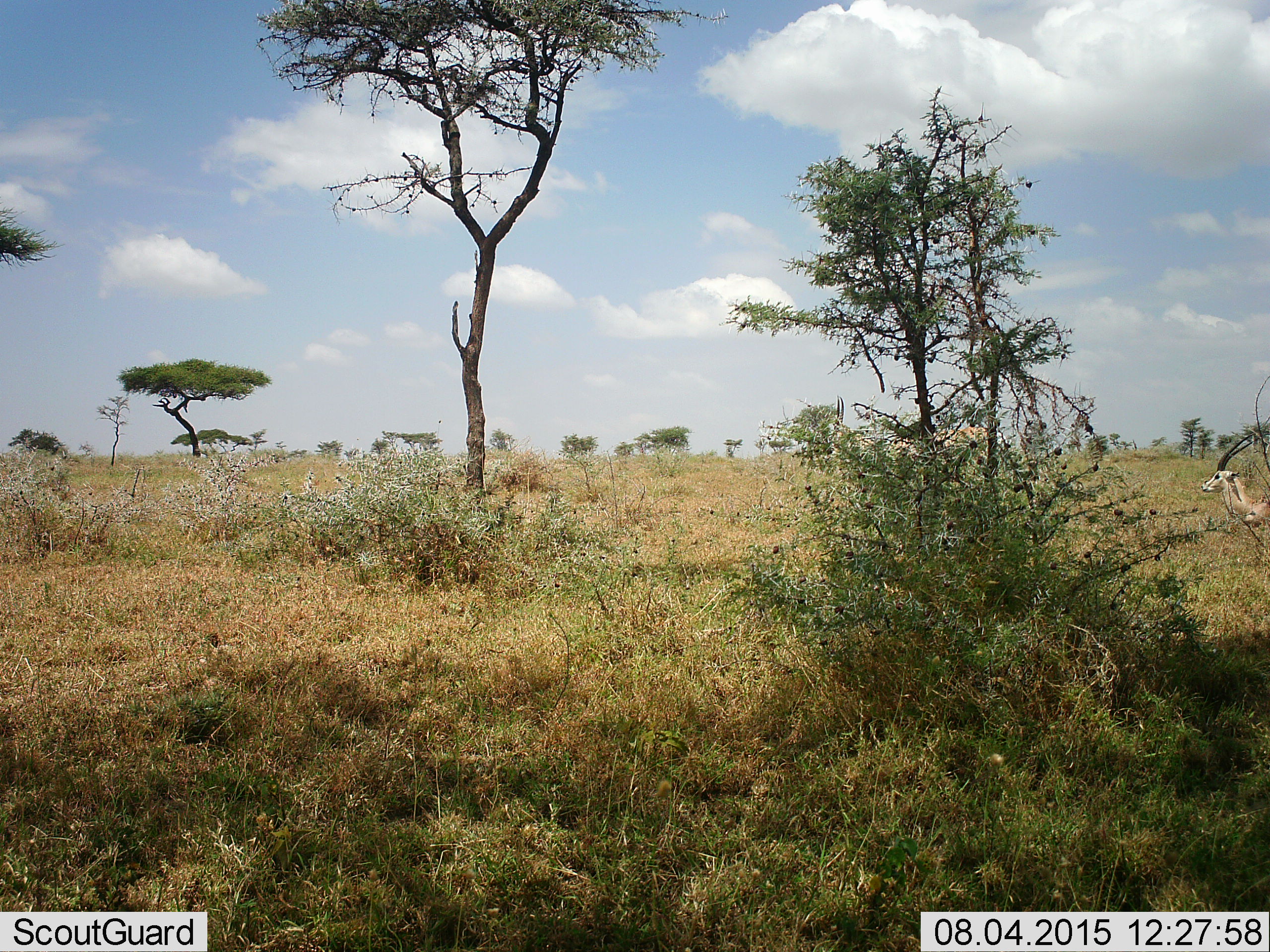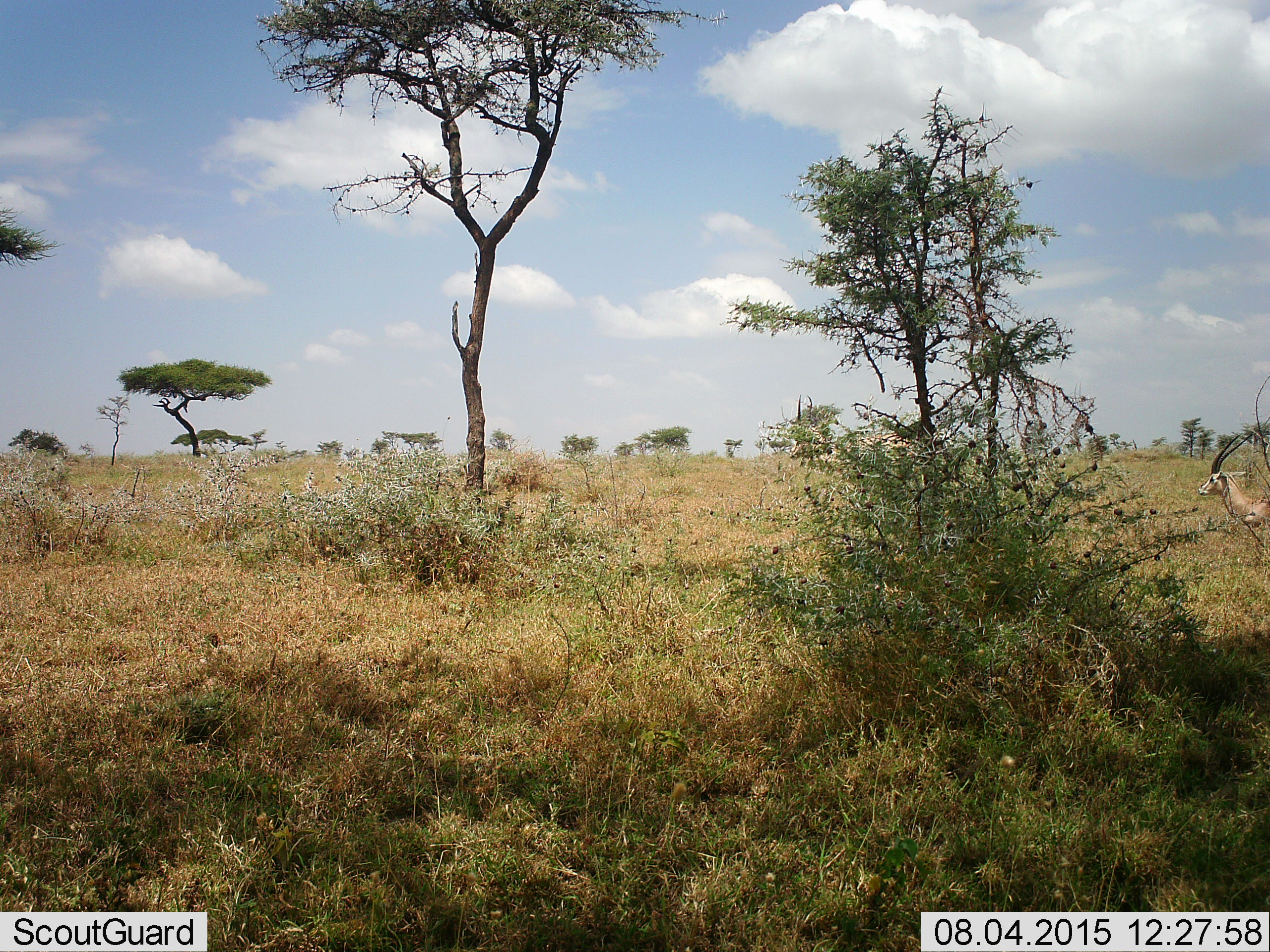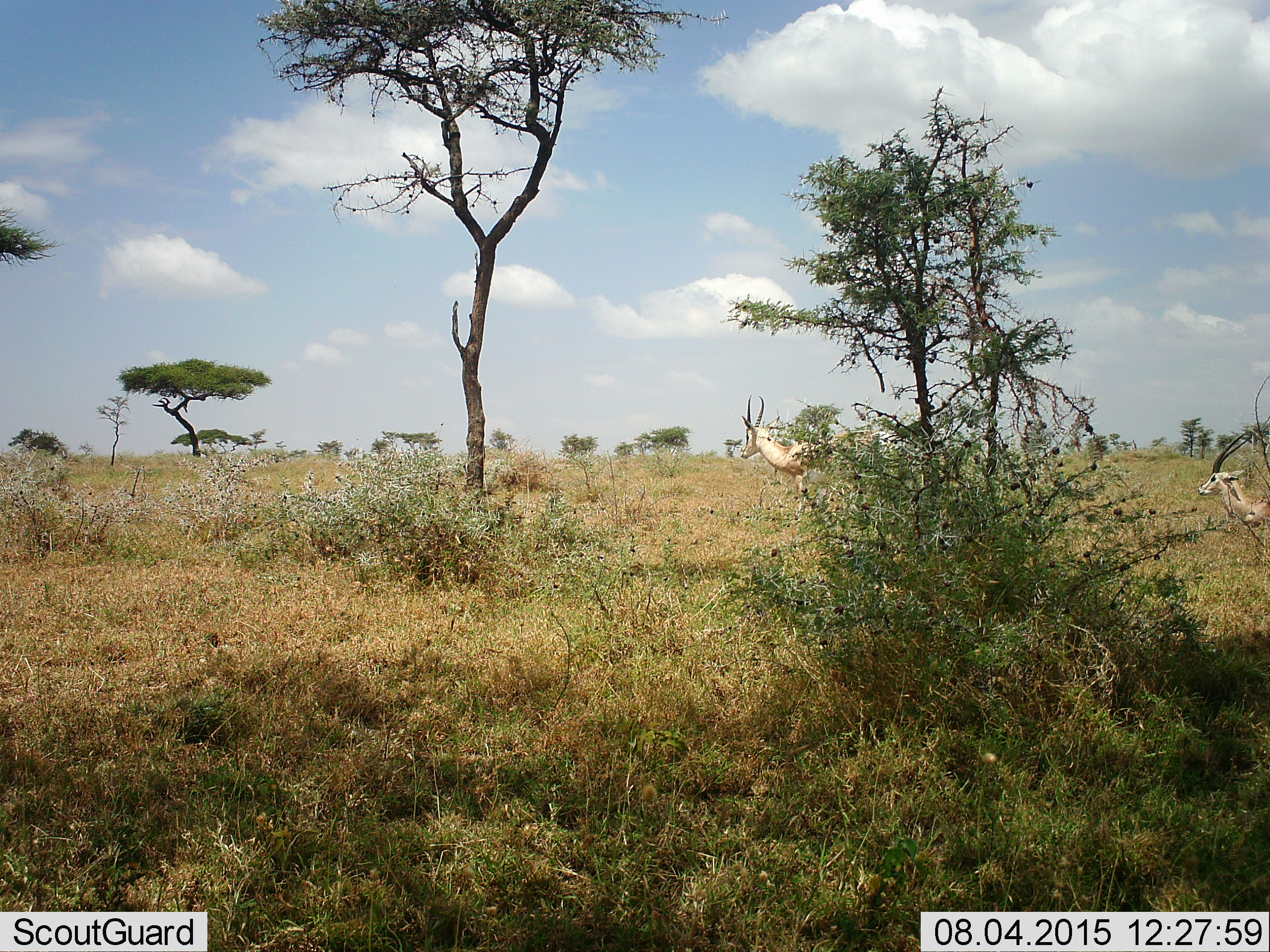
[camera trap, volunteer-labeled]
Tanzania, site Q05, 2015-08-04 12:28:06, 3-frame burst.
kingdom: Animalia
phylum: Chordata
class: Mammalia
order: Artiodactyla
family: Bovidae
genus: Nanger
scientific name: Nanger granti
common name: grant's gazelle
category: gazellegrants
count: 2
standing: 17%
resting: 17%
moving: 100%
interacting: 0%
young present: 0%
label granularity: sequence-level